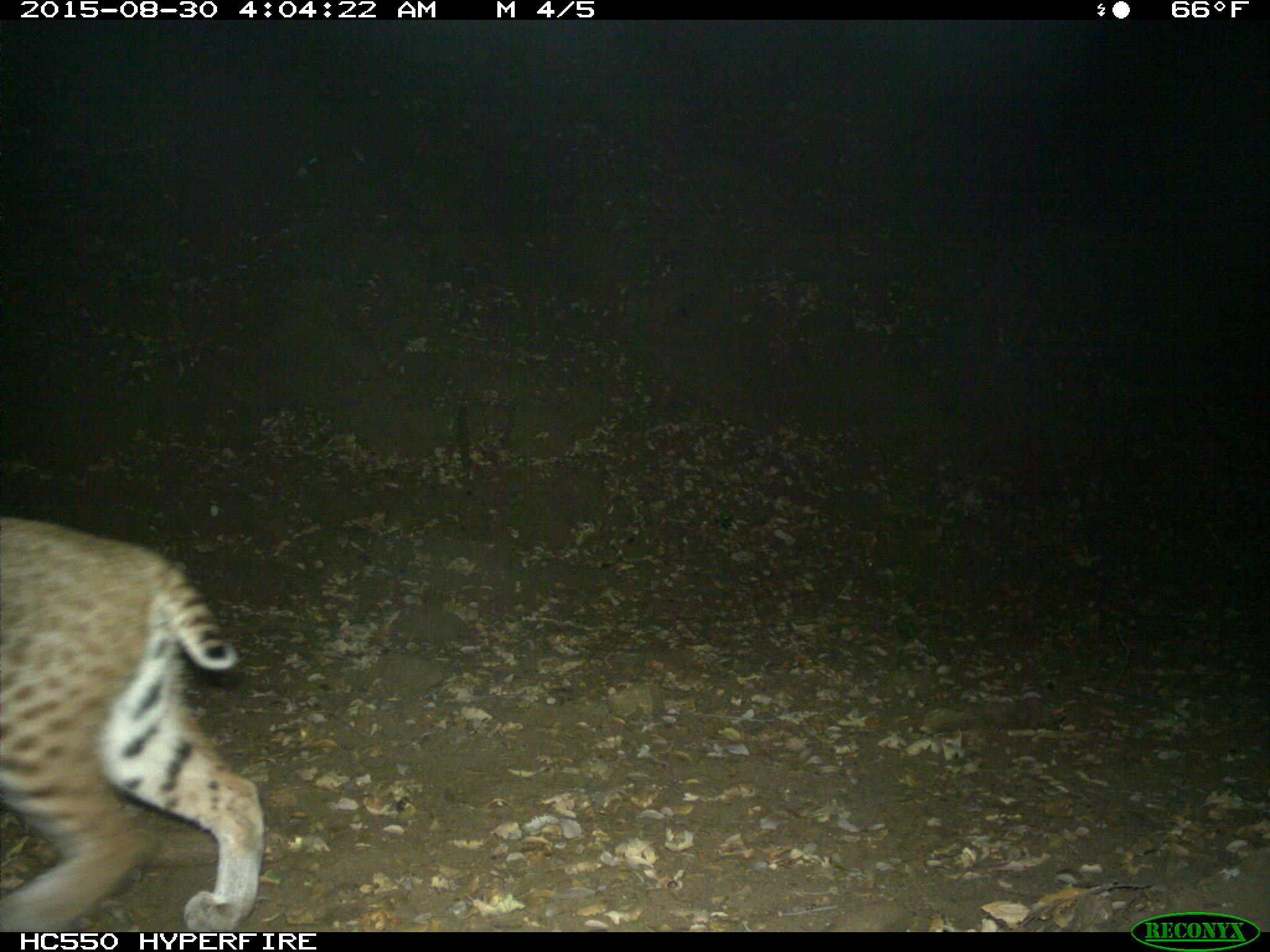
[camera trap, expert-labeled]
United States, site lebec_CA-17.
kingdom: Animalia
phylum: Chordata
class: Mammalia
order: Carnivora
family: Felidae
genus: Lynx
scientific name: Lynx rufus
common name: bobcat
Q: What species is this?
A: Lynx rufus (bobcat).